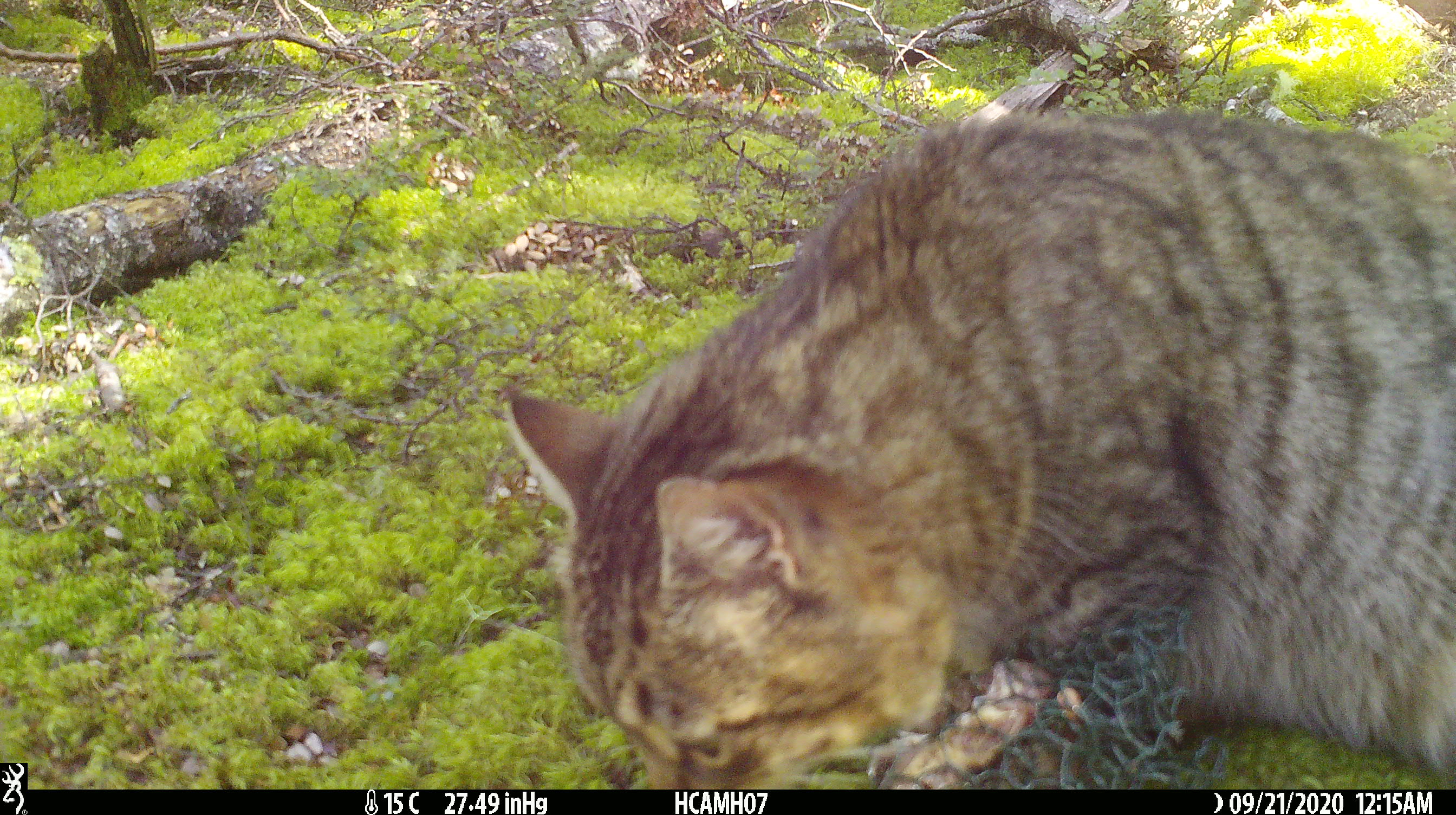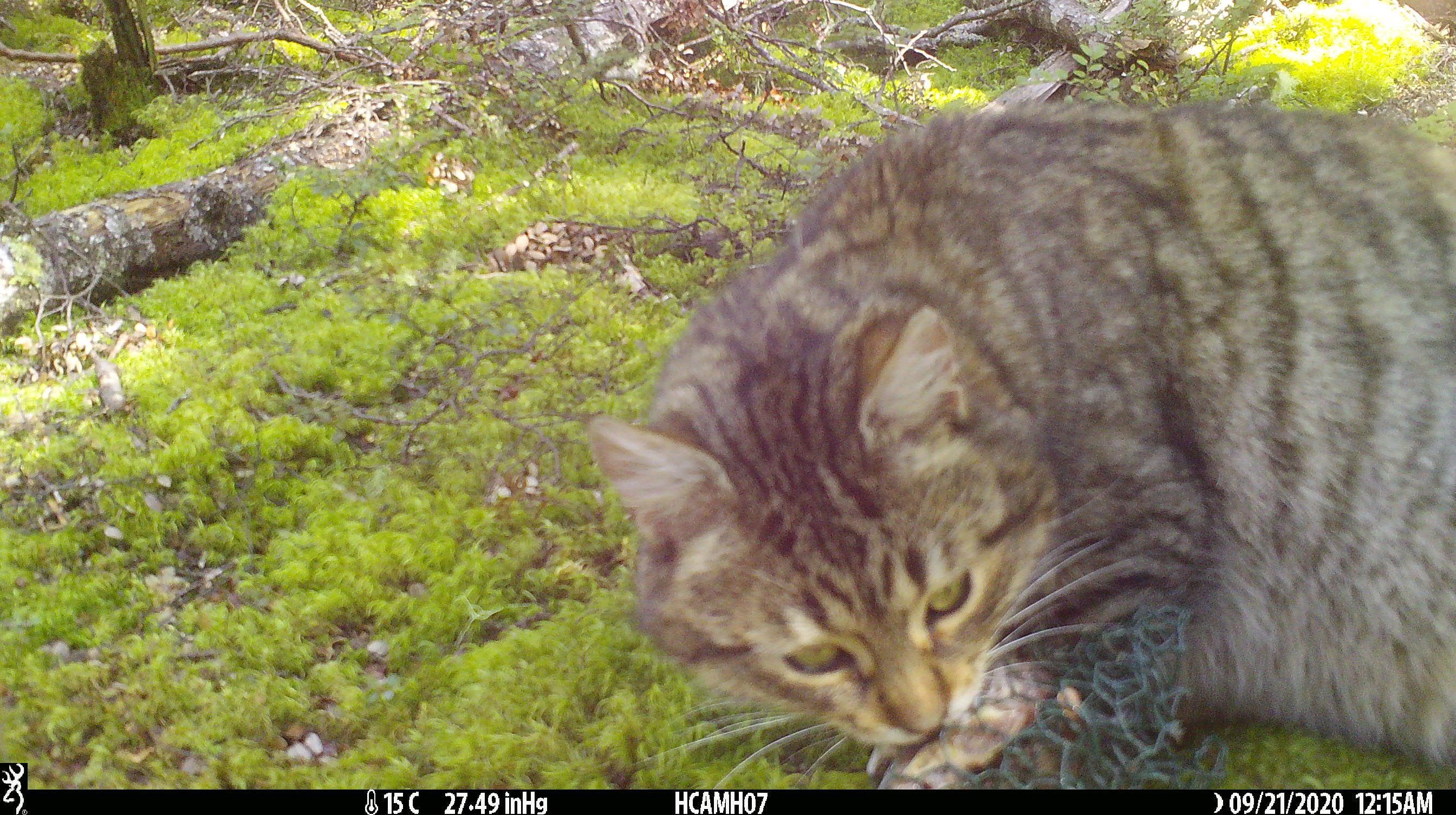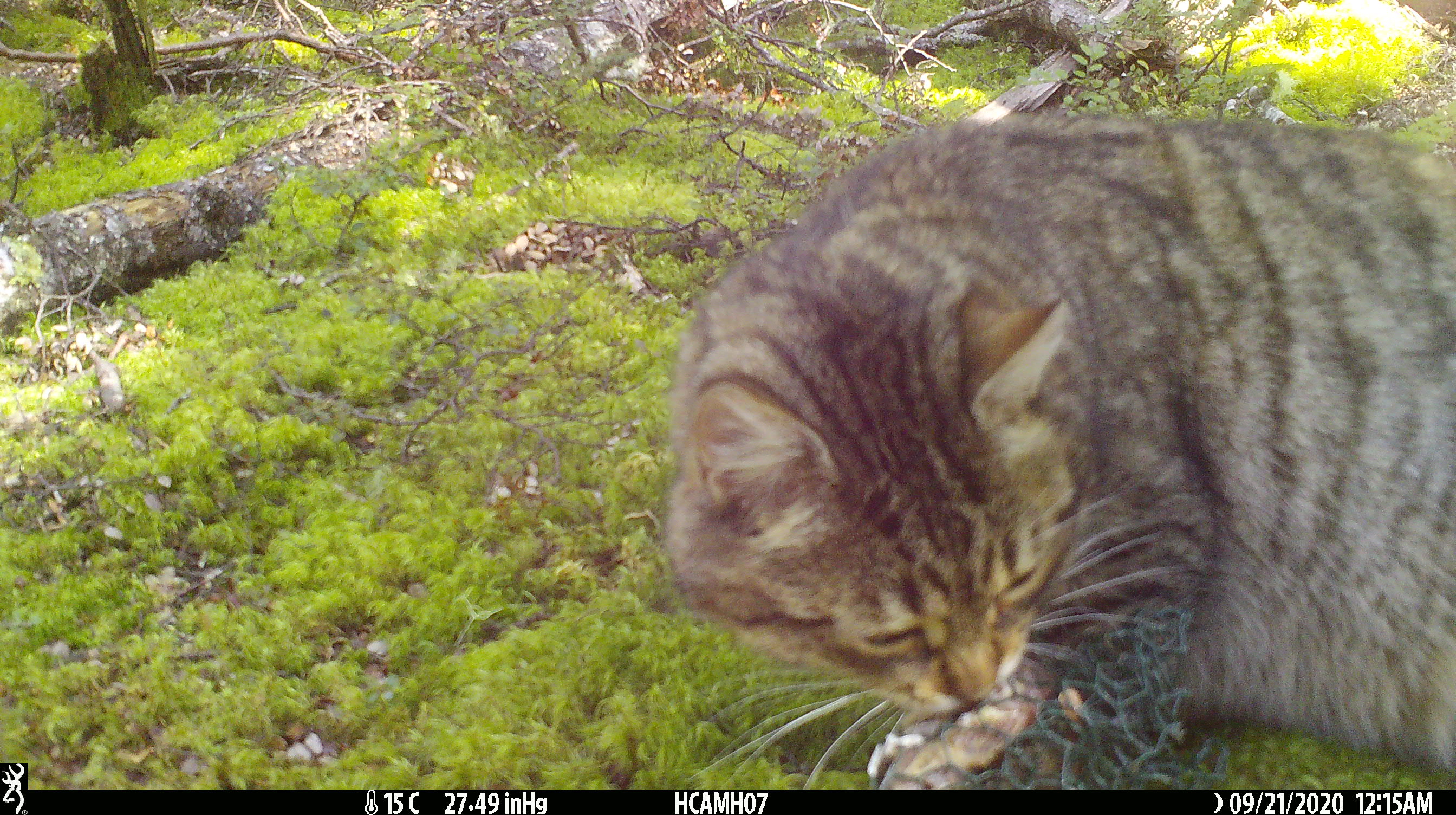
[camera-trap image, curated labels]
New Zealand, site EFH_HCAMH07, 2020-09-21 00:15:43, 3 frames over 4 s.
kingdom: Animalia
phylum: Chordata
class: Mammalia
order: Carnivora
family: Felidae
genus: Felis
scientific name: Felis catus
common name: domestic cat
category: cat